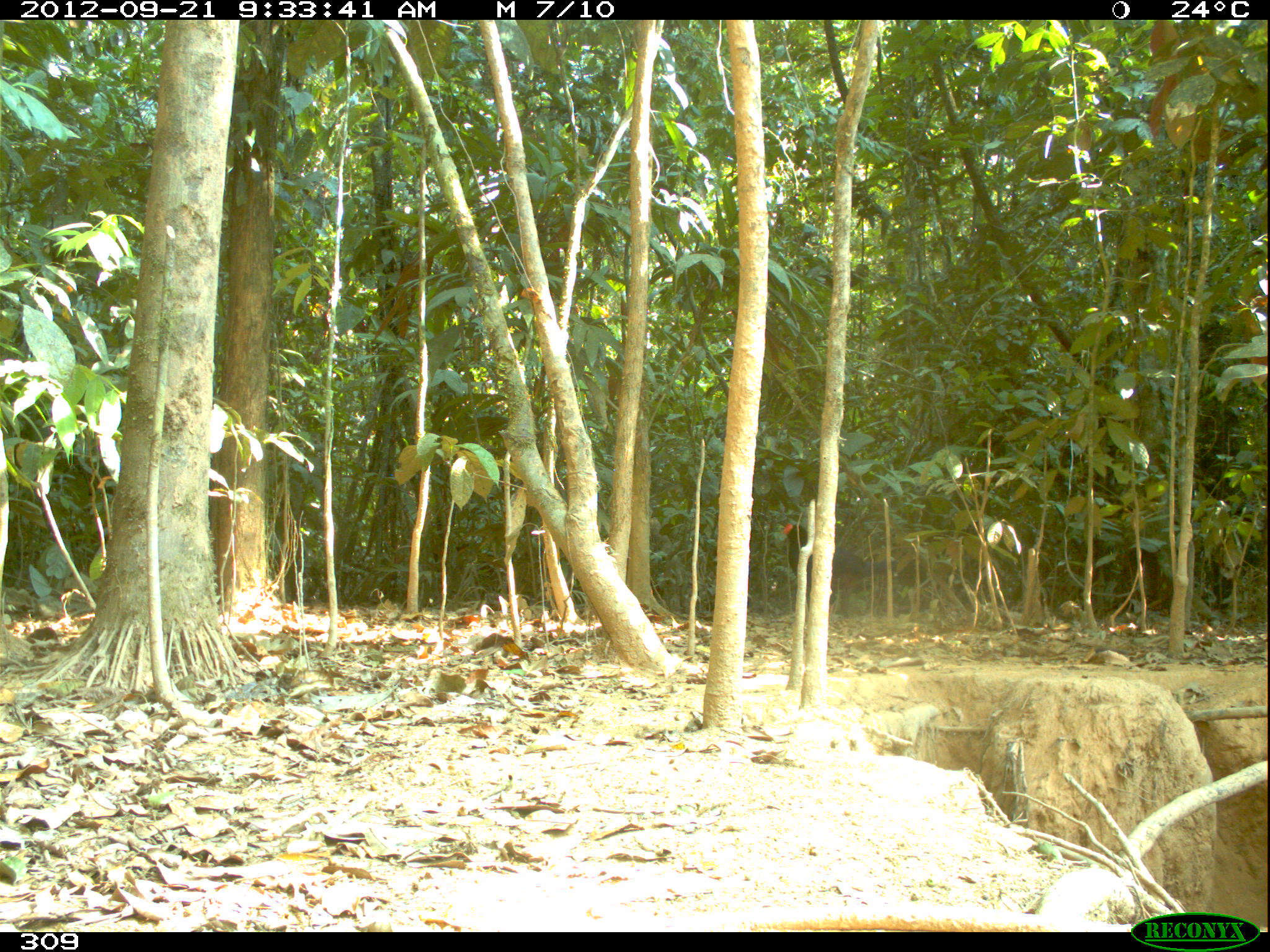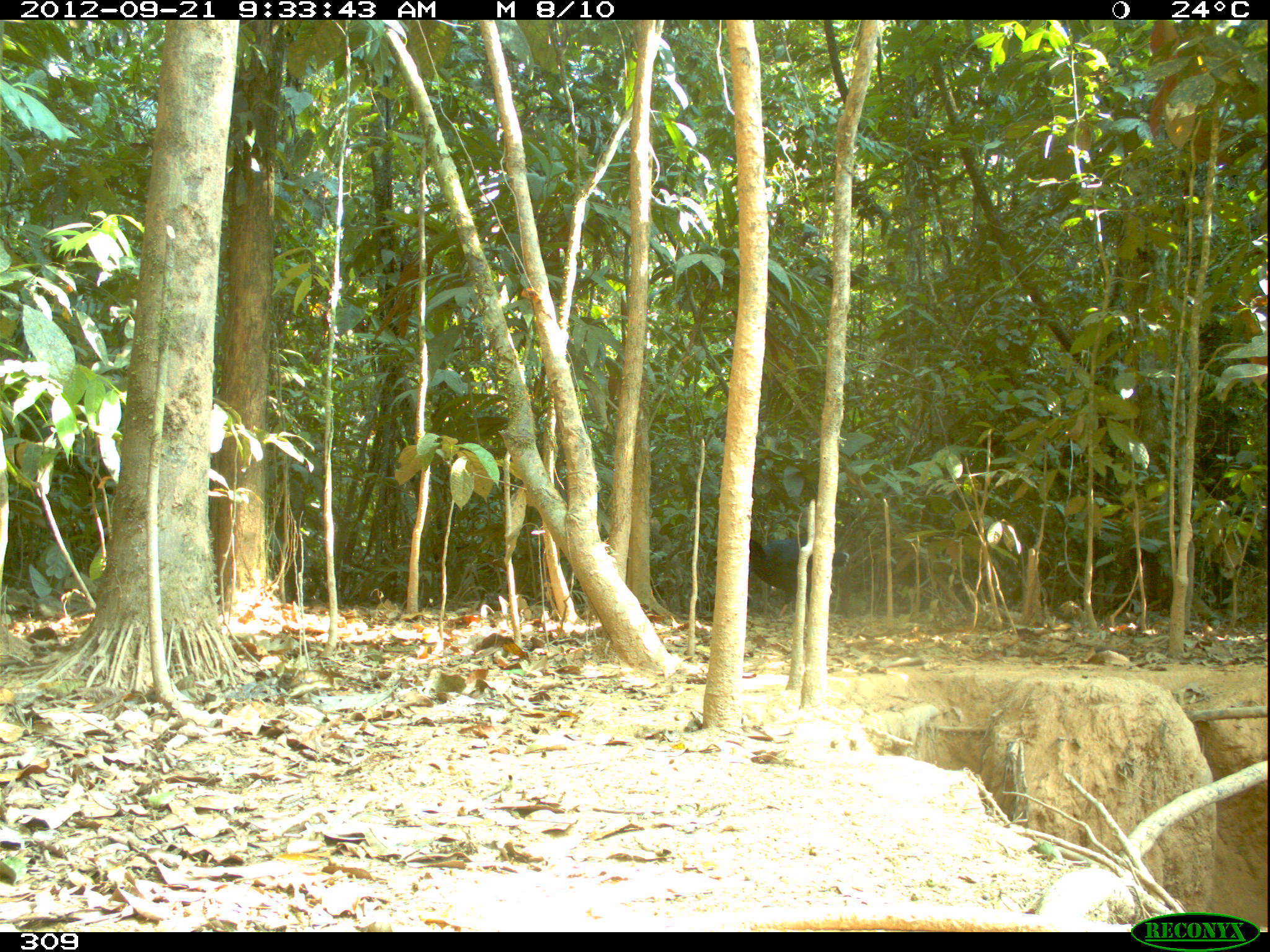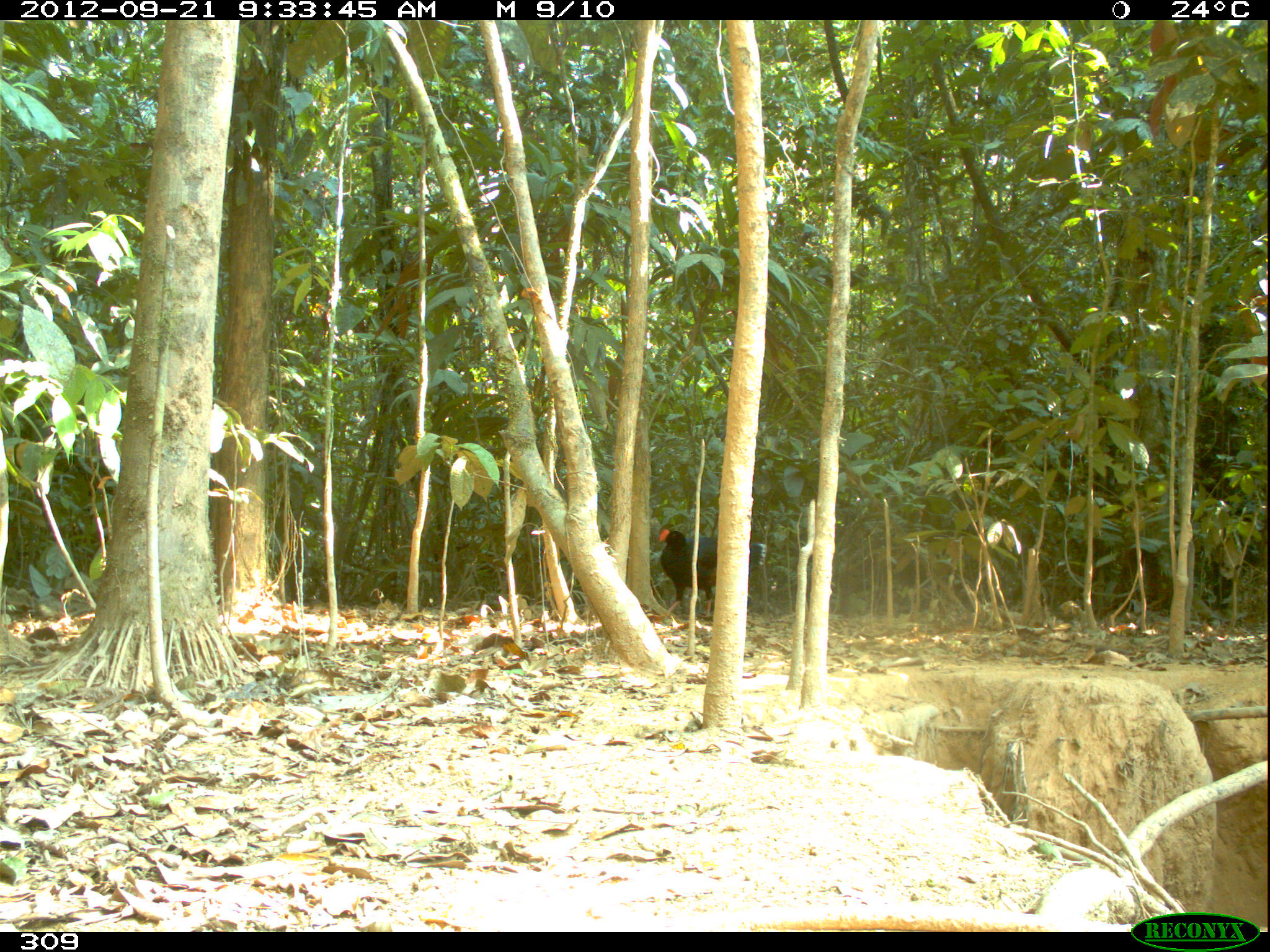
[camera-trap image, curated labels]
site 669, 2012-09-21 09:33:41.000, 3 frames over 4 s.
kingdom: Animalia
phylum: Chordata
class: Aves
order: Galliformes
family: Cracidae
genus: Mitu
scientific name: Mitu tuberosum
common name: razor-billed curassow